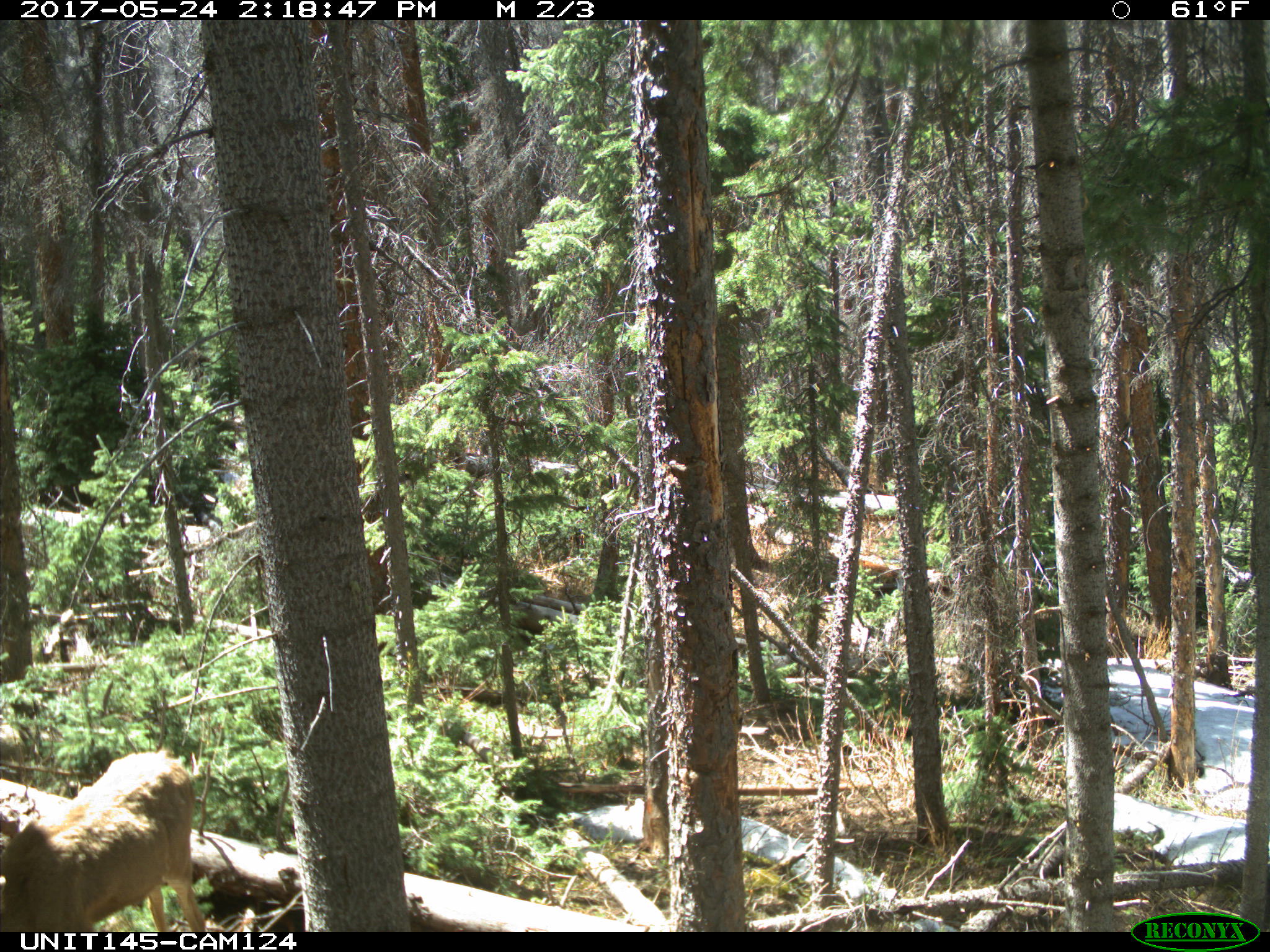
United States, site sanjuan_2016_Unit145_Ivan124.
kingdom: Animalia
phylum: Chordata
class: Mammalia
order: Artiodactyla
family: Cervidae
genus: Odocoileus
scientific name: Odocoileus hemionus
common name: mule deer